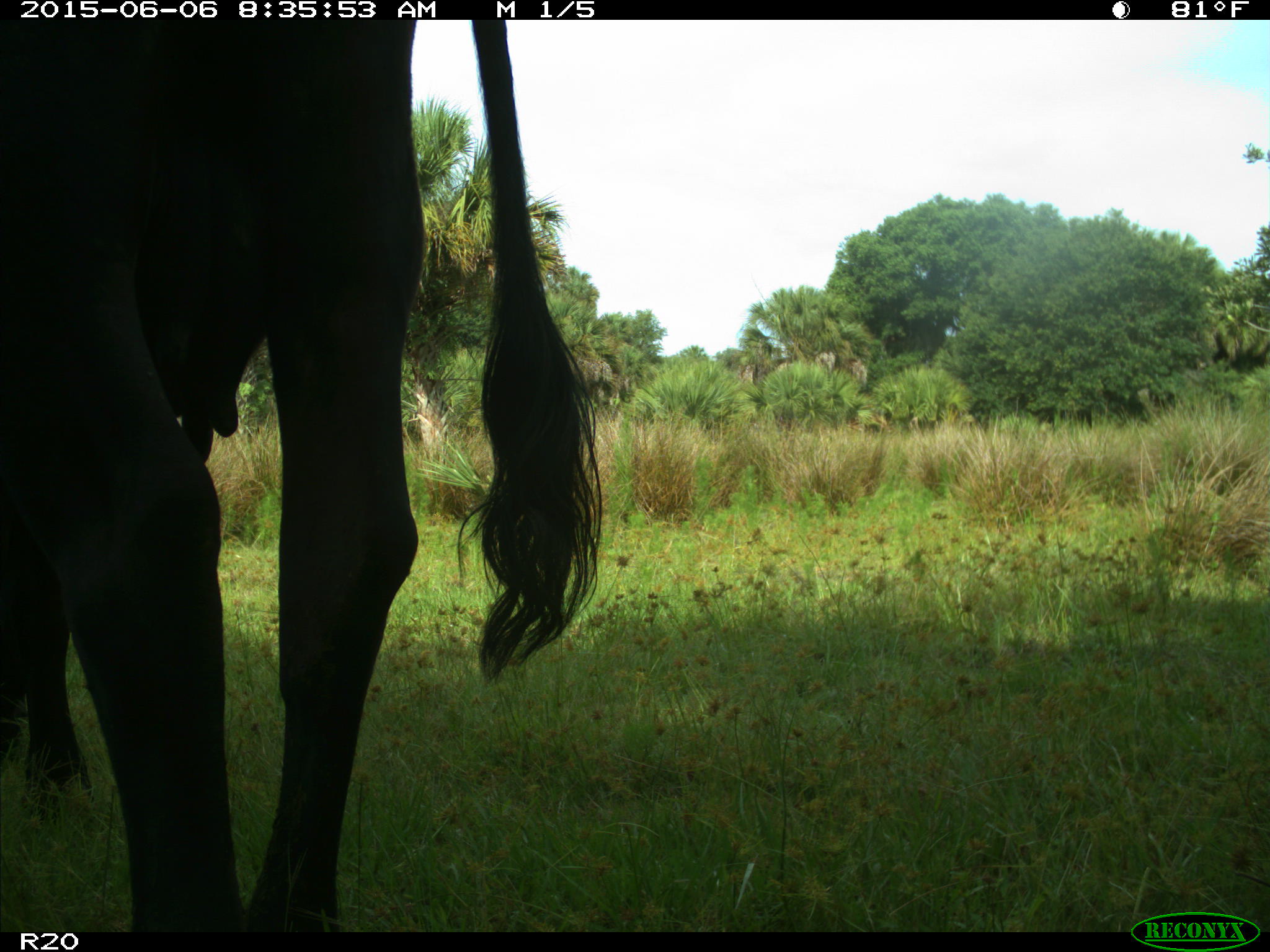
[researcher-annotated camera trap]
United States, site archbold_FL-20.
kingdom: Animalia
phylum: Chordata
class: Mammalia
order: Artiodactyla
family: Bovidae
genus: Bos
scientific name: Bos taurus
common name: domestic cow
Bos taurus (domestic cow).